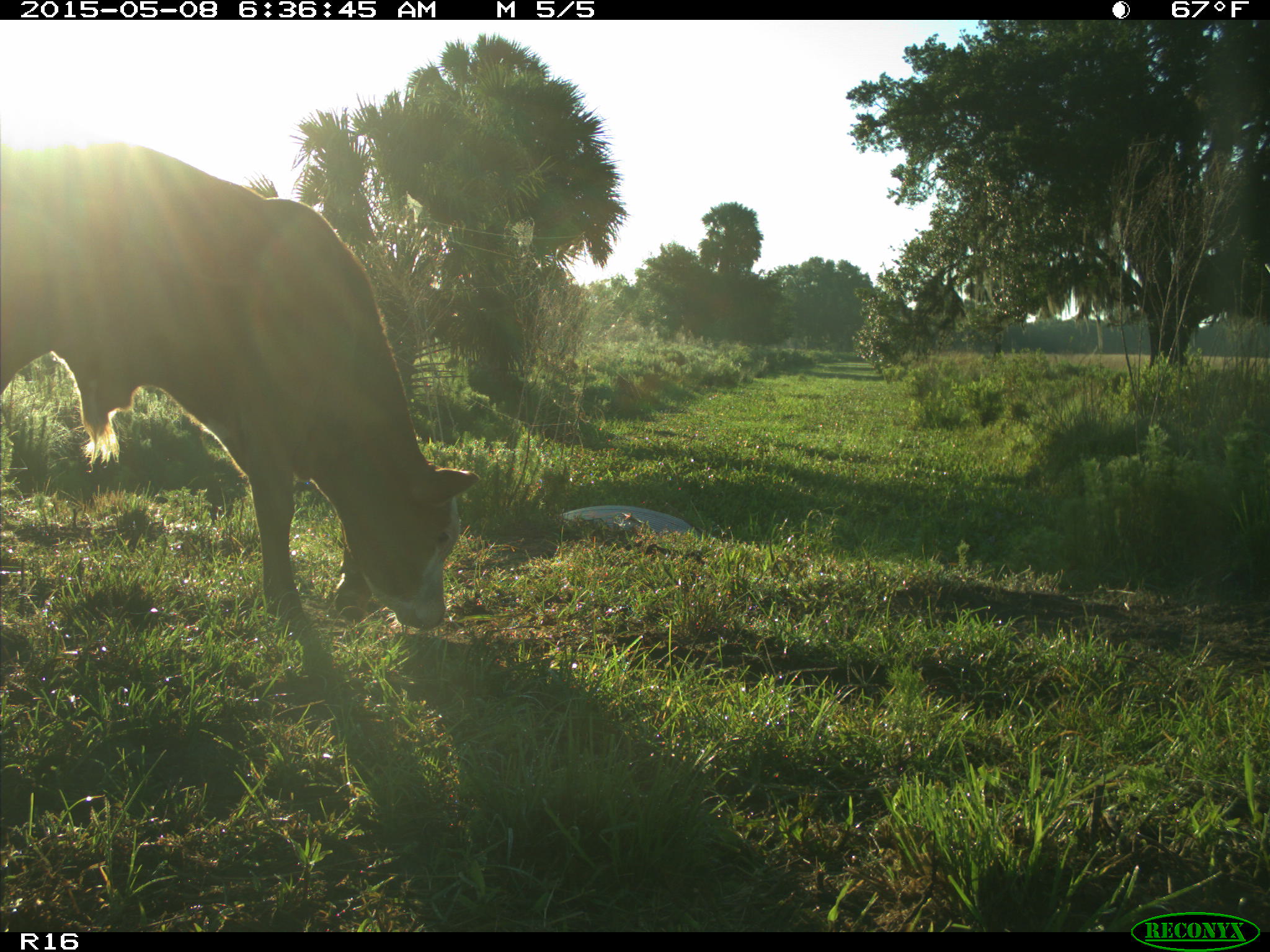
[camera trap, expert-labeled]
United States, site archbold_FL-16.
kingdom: Animalia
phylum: Chordata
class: Mammalia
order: Artiodactyla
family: Bovidae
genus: Bos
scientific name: Bos taurus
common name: domestic cow